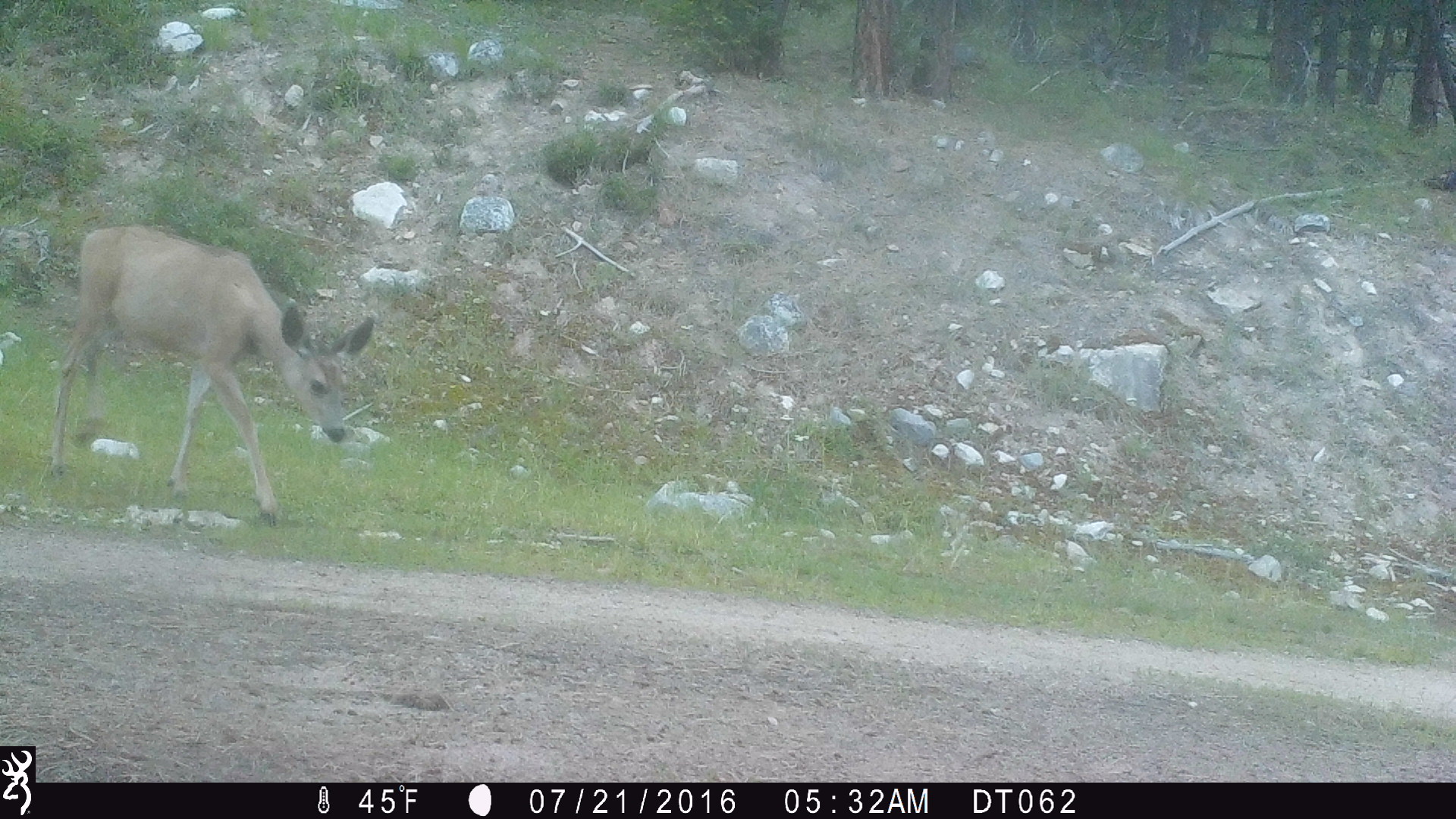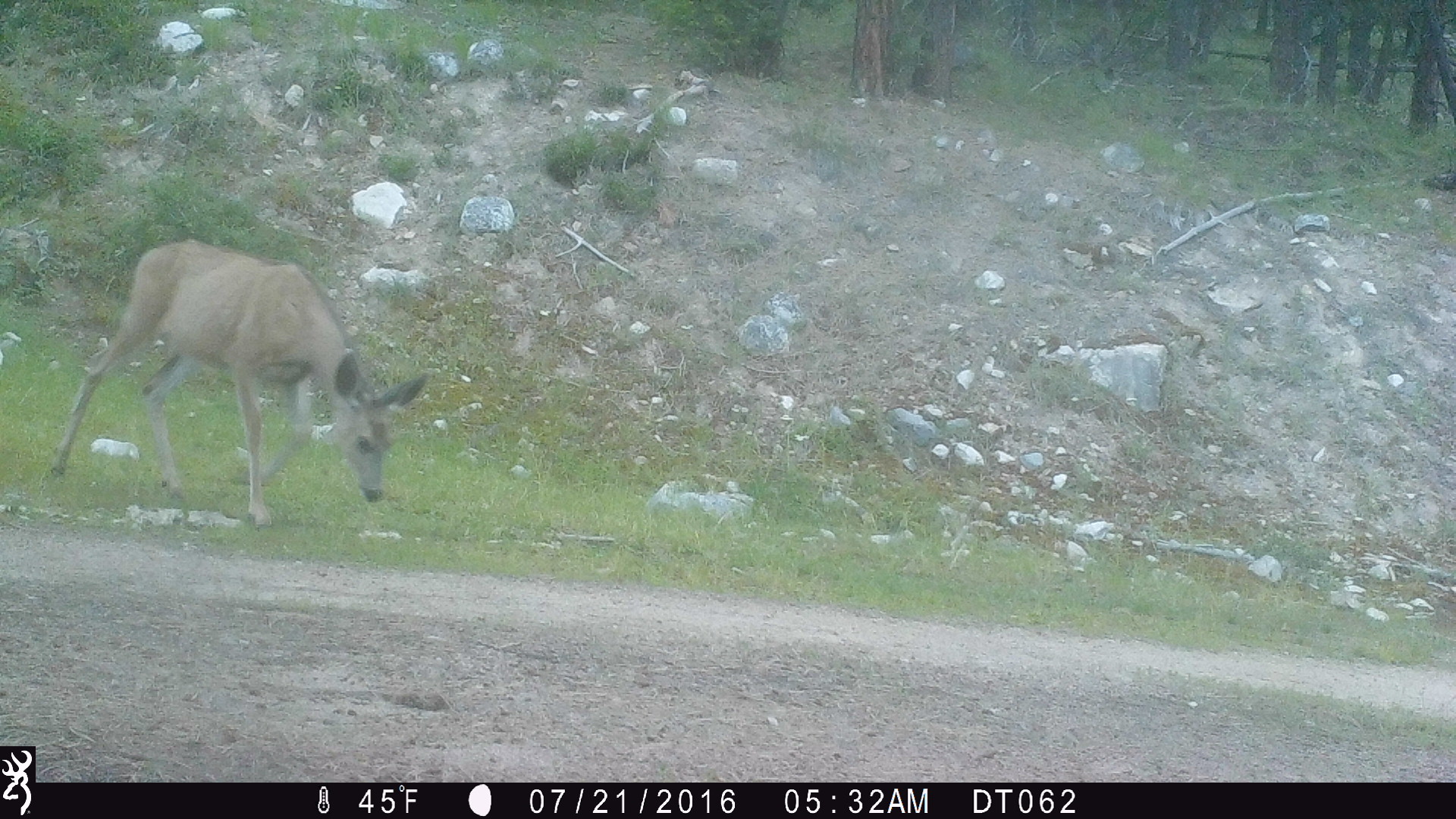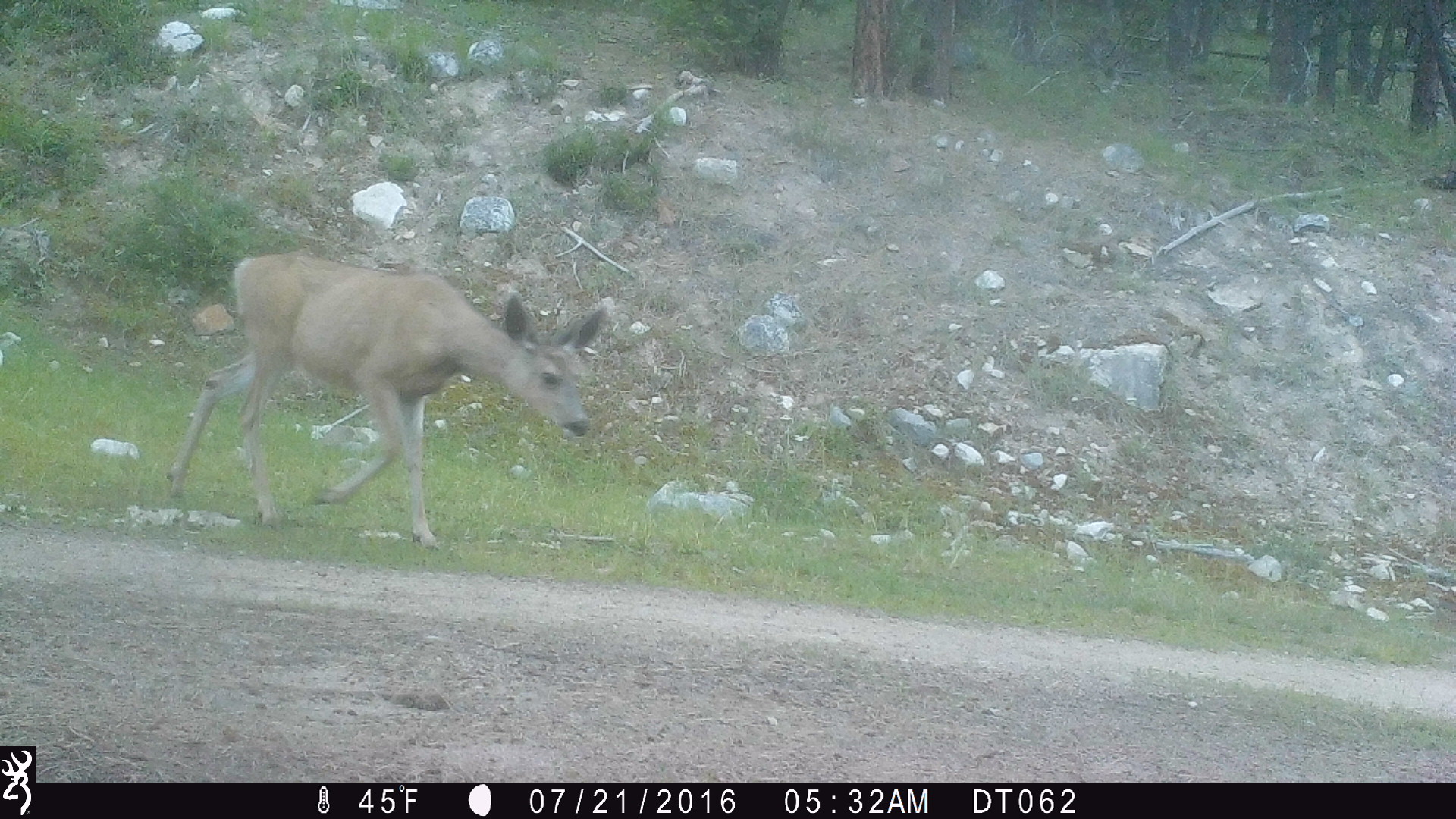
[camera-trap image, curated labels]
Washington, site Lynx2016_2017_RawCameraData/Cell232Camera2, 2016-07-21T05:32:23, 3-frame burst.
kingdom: Animalia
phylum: Chordata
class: Mammalia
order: Artiodactyla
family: Cervidae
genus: Odocoileus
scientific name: Odocoileus hemionus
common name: mule deer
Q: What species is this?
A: Odocoileus hemionus (mule deer).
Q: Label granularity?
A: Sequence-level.